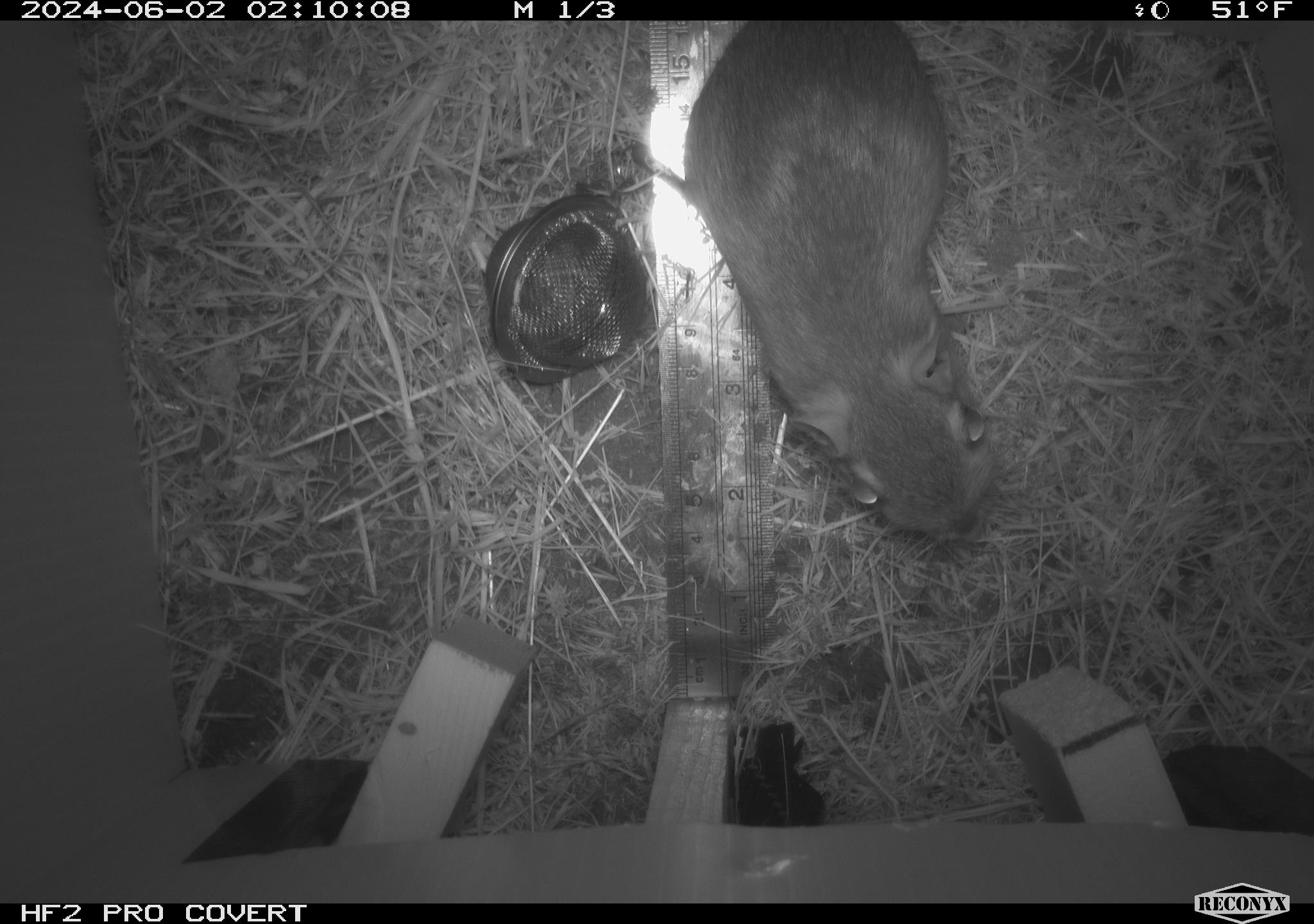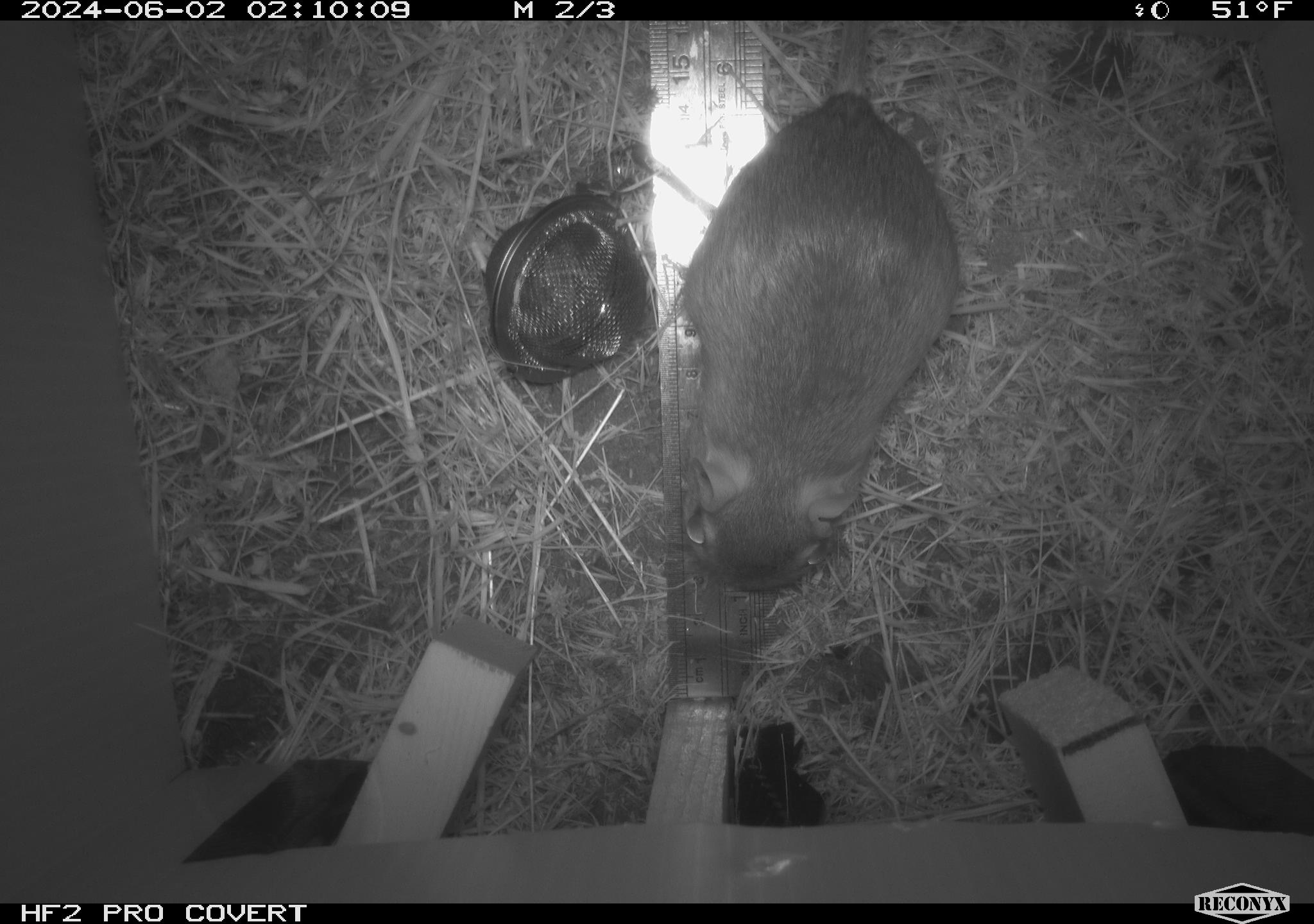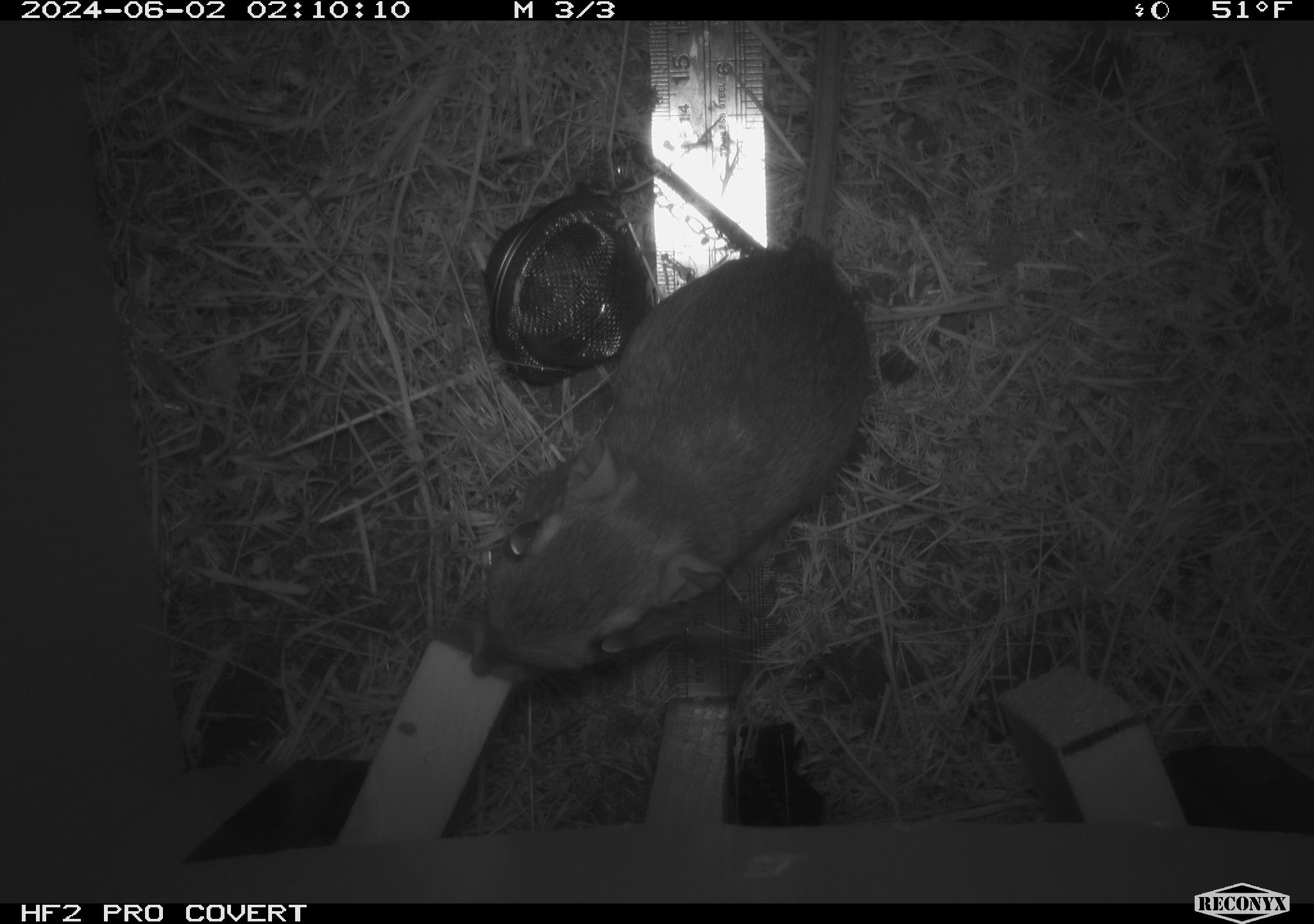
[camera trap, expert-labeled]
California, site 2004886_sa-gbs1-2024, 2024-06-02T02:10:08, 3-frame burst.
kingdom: Animalia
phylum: Chordata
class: Mammalia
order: Rodentia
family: Heteromyidae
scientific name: Heteromyidae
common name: kangaroo rats and pocket mice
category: heteromyidae family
Heteromyidae family (kangaroo rats and pocket mice) (Heteromyidae).